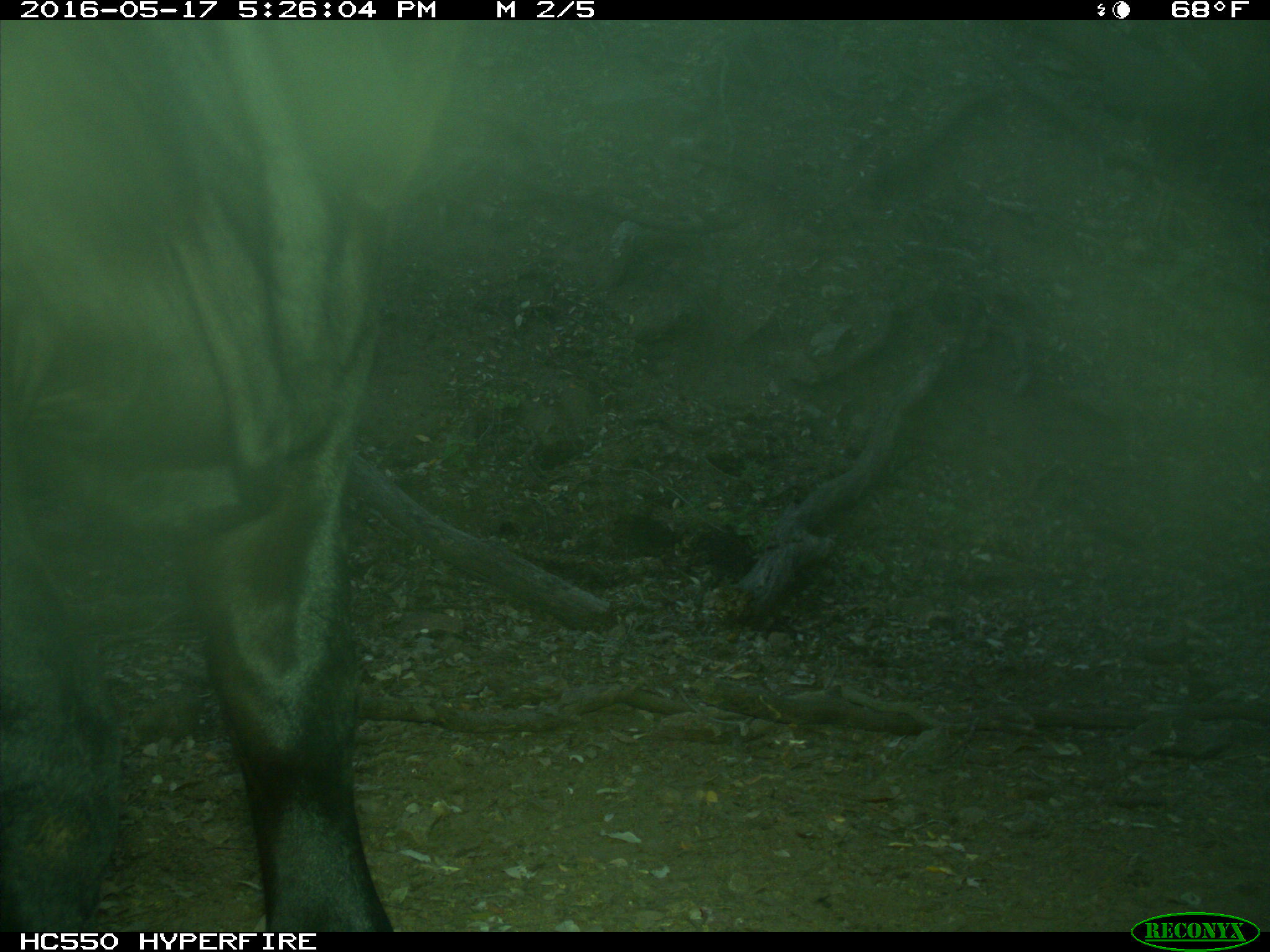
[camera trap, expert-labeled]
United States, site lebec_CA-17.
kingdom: Animalia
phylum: Chordata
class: Mammalia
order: Artiodactyla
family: Bovidae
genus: Bos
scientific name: Bos taurus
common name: domestic cow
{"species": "Bos taurus (domestic cow)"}